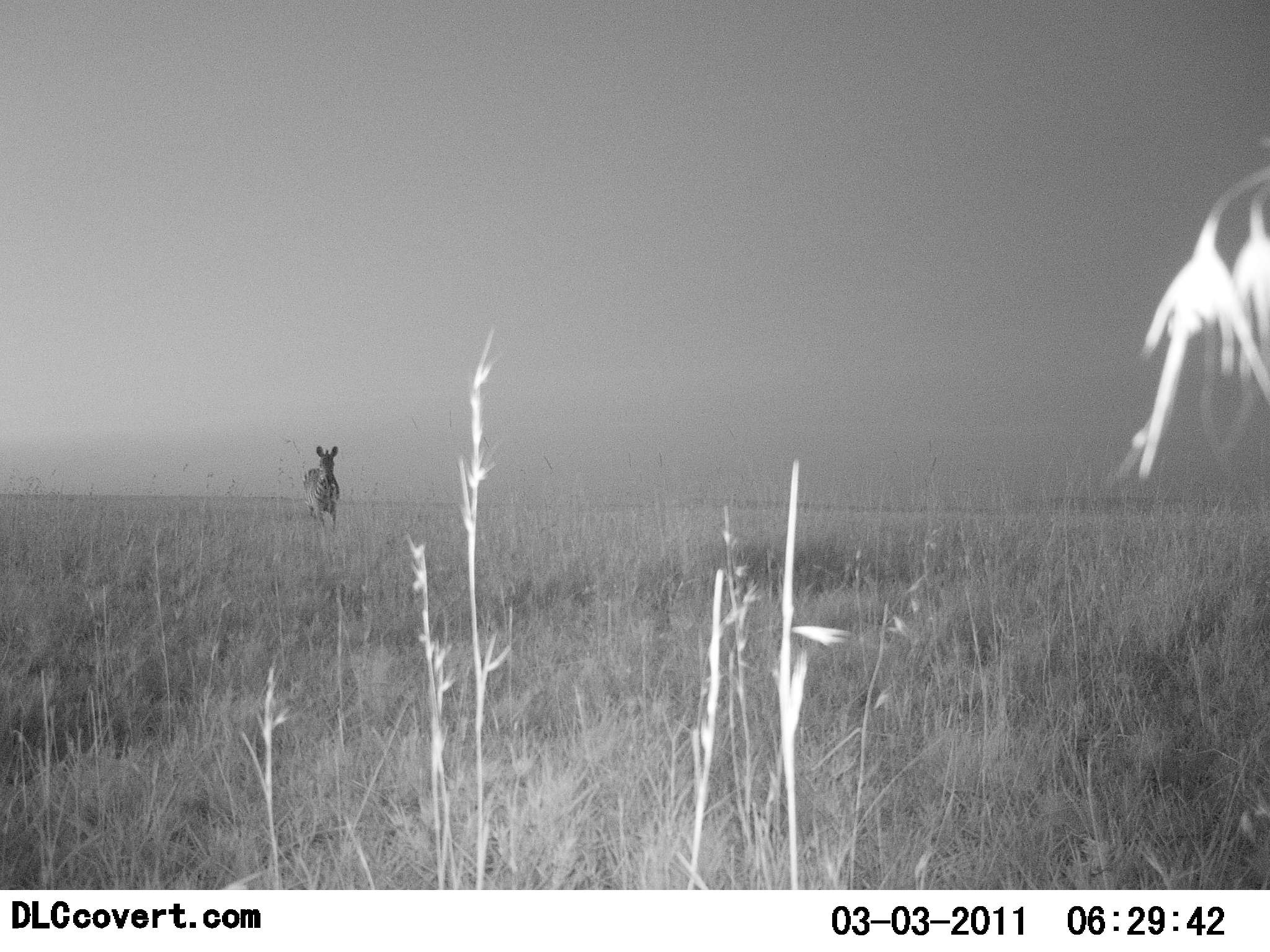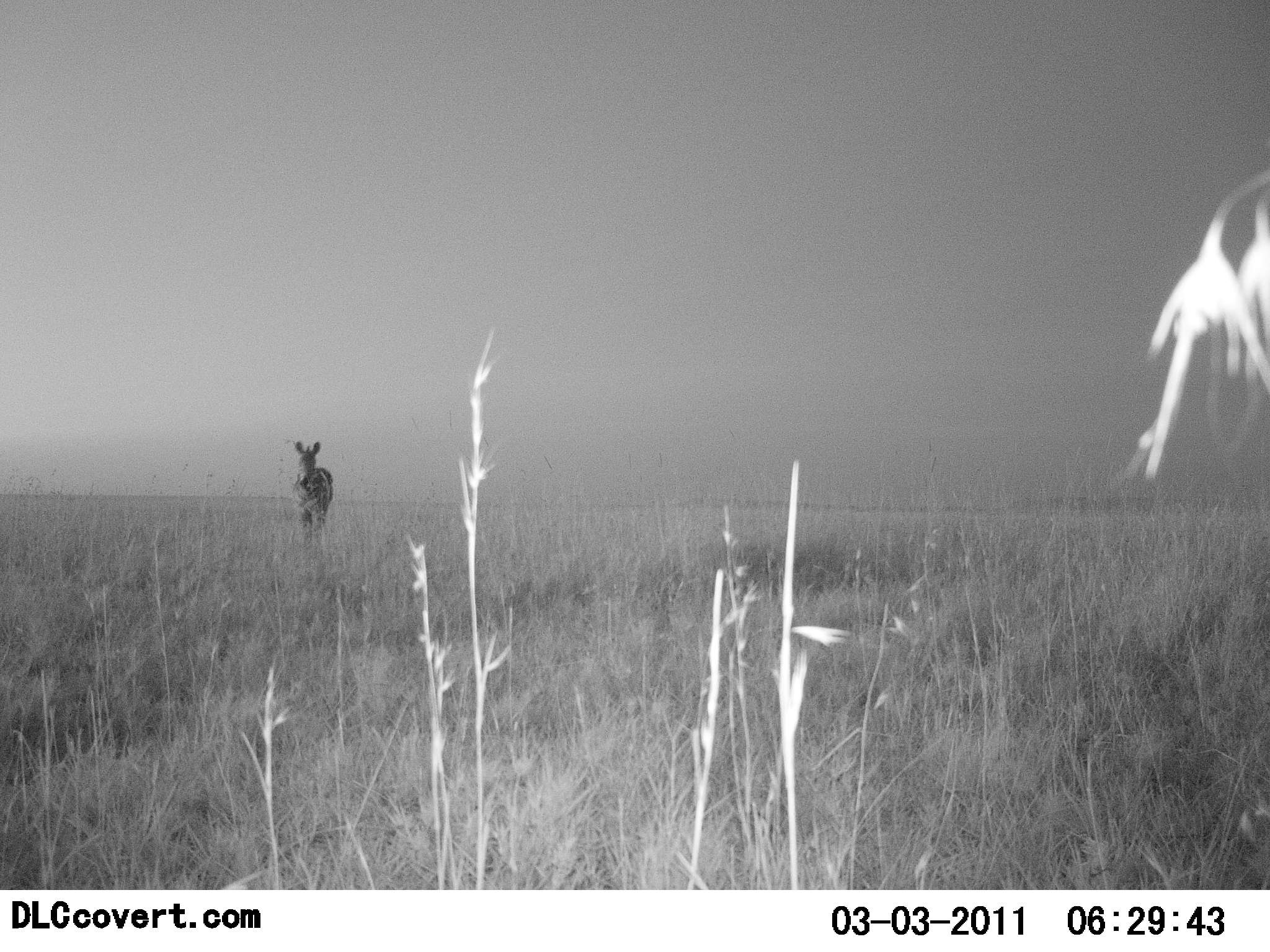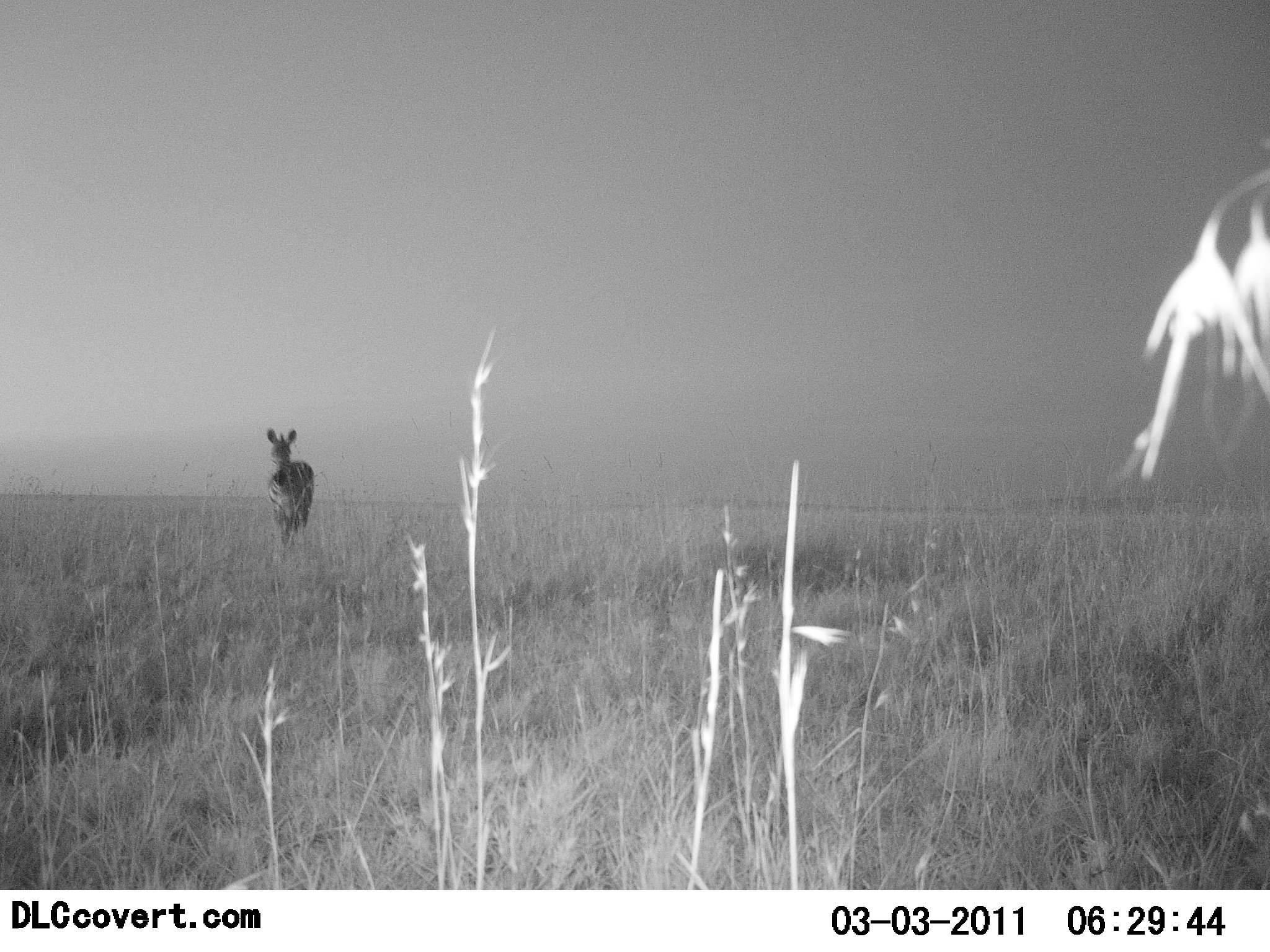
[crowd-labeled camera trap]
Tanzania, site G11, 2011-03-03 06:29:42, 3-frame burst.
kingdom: Animalia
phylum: Chordata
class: Mammalia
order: Perissodactyla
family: Equidae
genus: Equus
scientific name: Equus quagga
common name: plains zebra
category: zebra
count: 1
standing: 0%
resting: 0%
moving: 100%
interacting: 0%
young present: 0%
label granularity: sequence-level